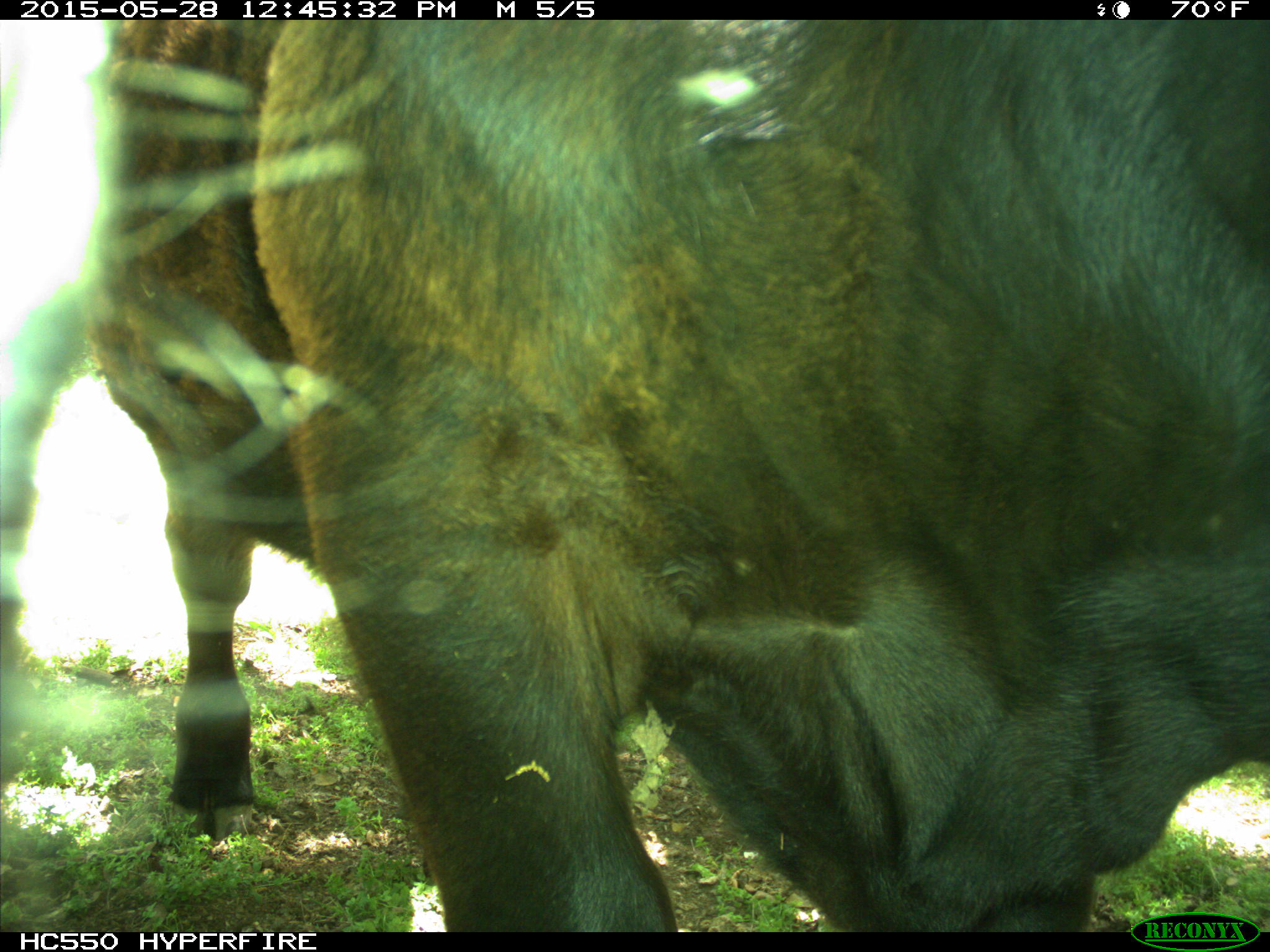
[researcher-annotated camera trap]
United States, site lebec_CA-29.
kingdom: Animalia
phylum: Chordata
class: Mammalia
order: Artiodactyla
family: Bovidae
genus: Bos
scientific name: Bos taurus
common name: domestic cow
Bos taurus (domestic cow).